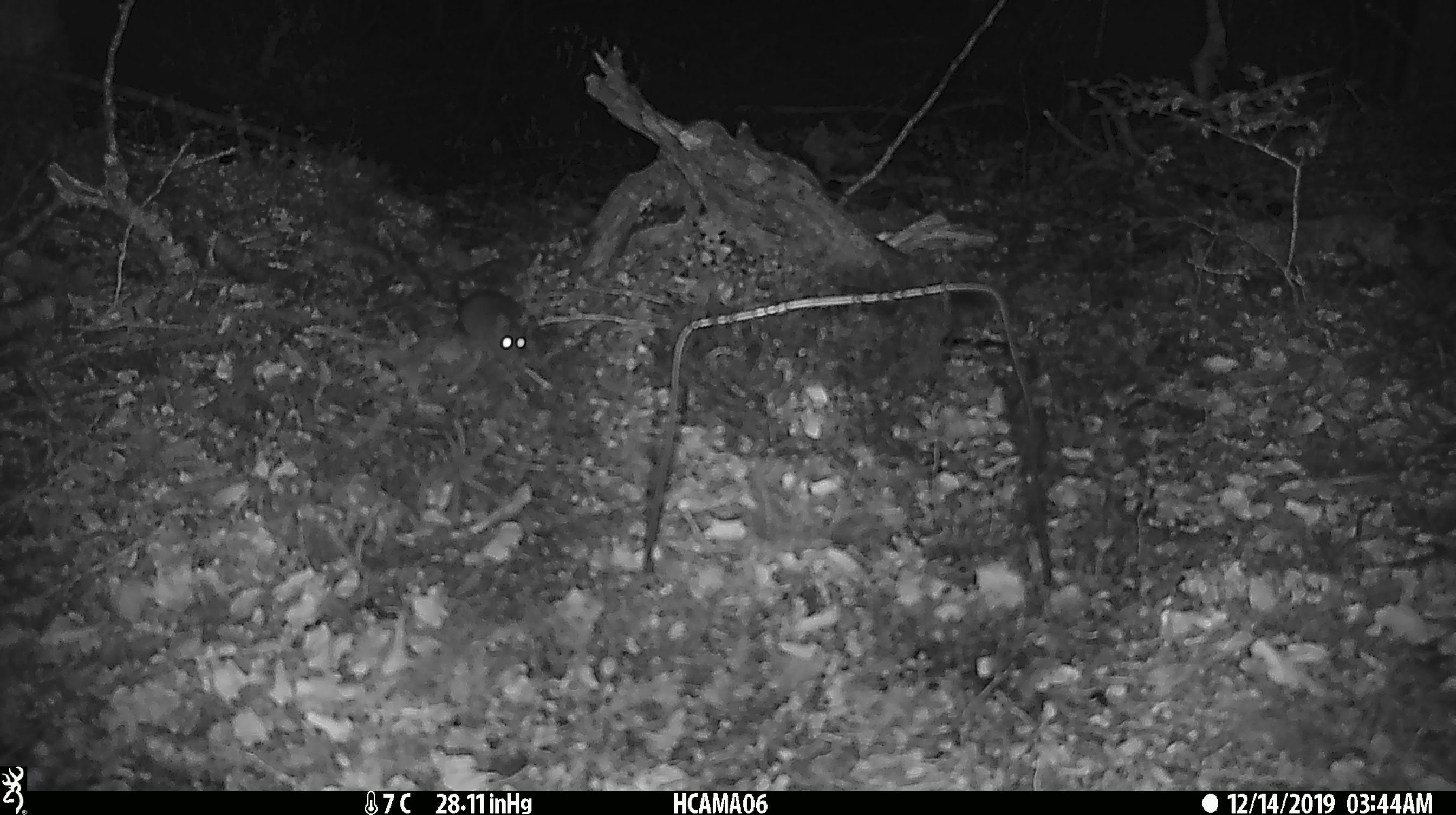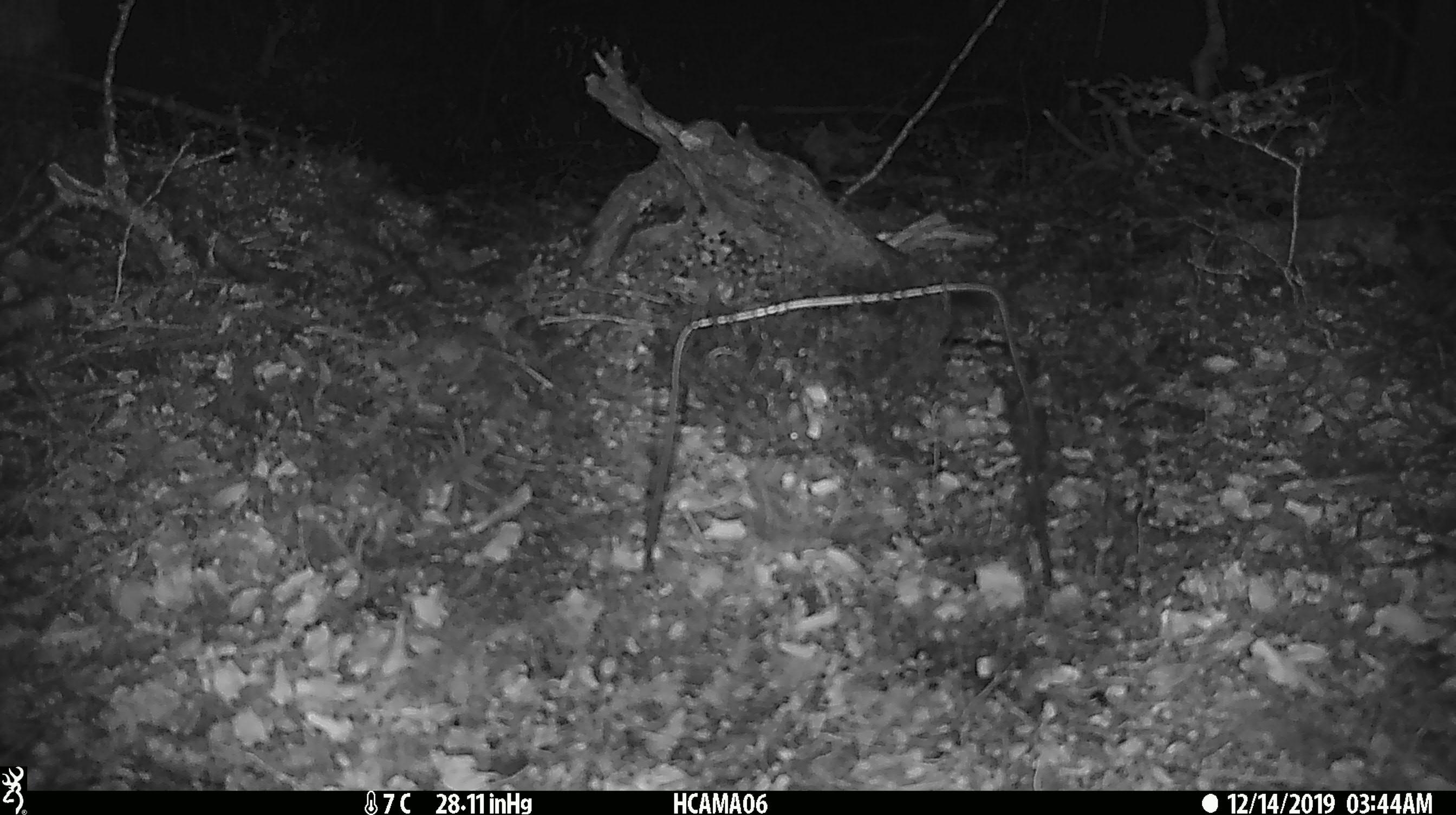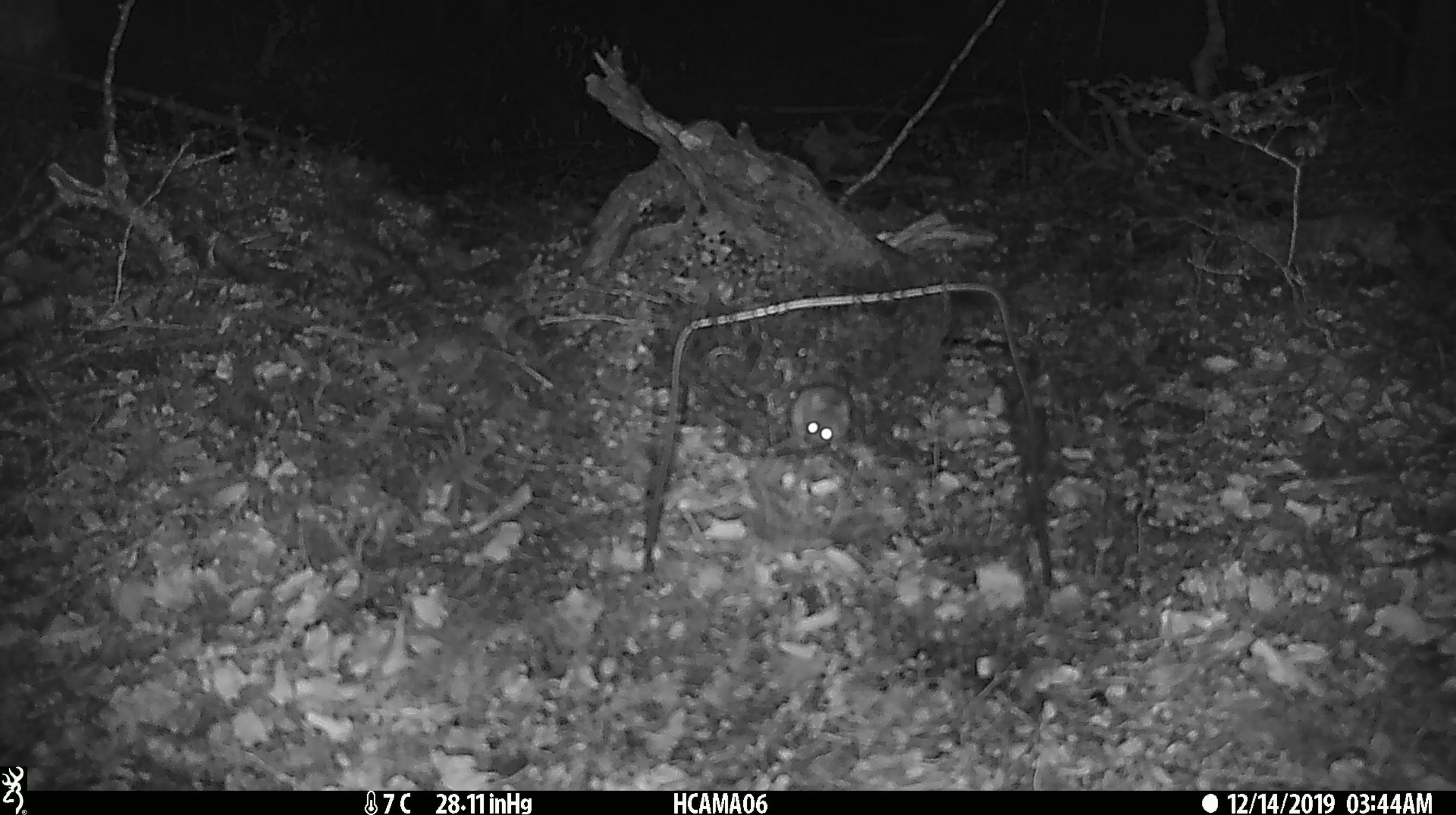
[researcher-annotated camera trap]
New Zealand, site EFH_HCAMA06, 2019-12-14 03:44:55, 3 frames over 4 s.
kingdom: Animalia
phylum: Chordata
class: Mammalia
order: Rodentia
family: Muridae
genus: Mus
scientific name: Mus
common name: mouse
Mouse (Mus).